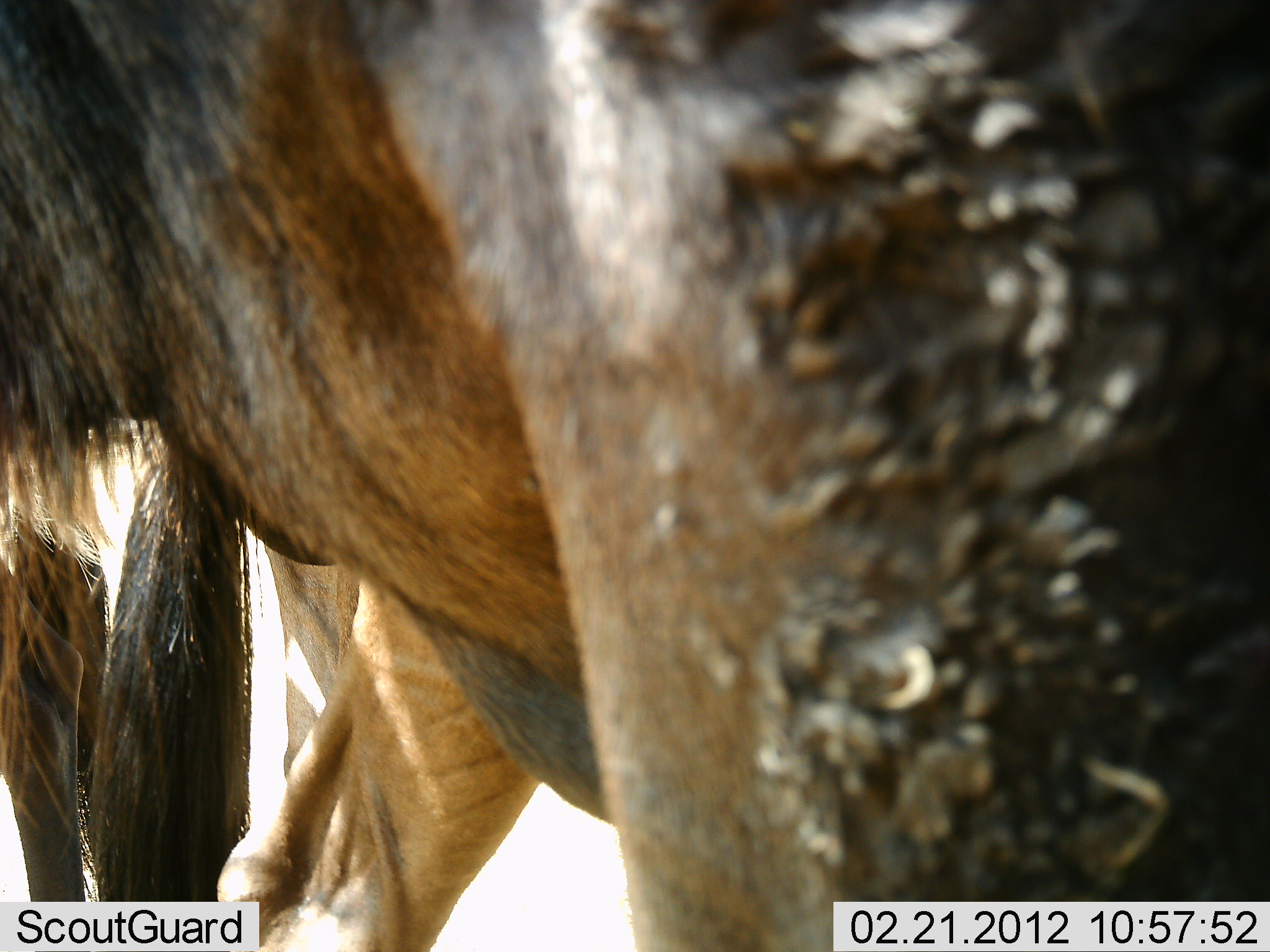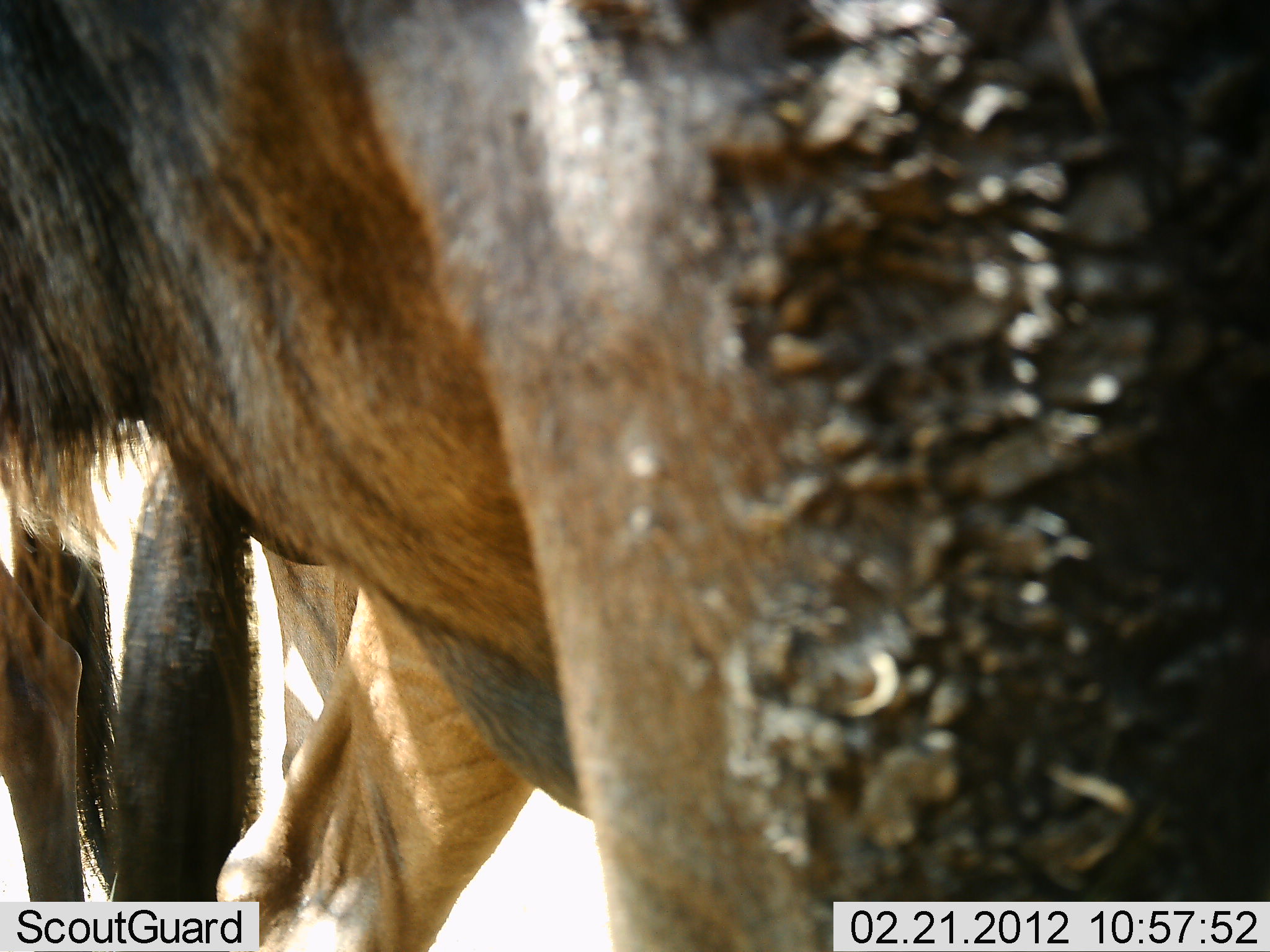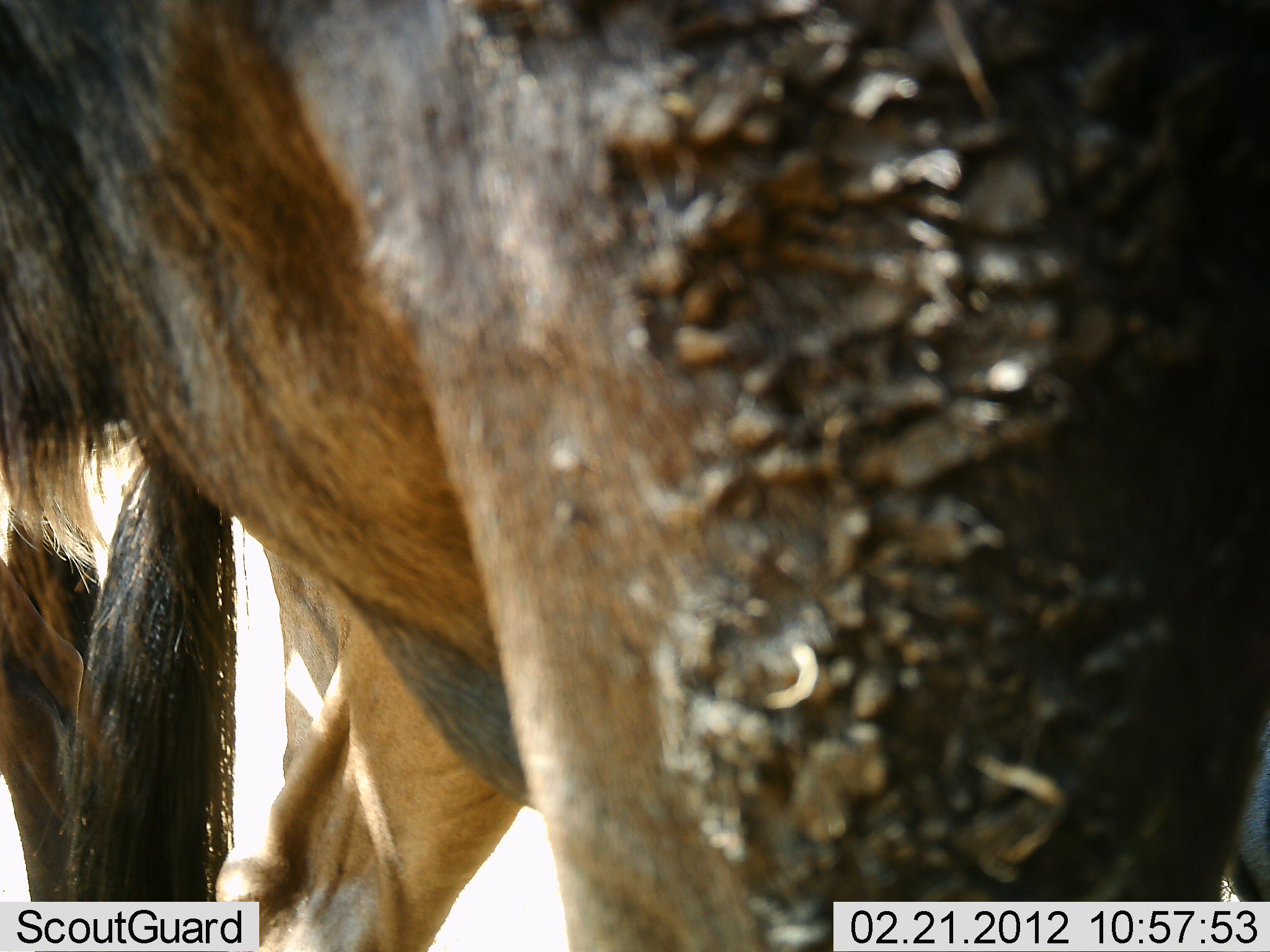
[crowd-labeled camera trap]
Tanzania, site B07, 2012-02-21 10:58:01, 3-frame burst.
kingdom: Animalia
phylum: Chordata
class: Mammalia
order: Artiodactyla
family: Bovidae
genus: Connochaetes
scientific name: Connochaetes taurinus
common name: blue wildebeest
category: wildebeest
Wildebeest (blue wildebeest) (Connochaetes taurinus), count 2. Behavior (volunteer vote fractions): standing 95%, resting 5%, moving 10%, interacting 0%. Young present (vote fraction): 0%. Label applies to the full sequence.